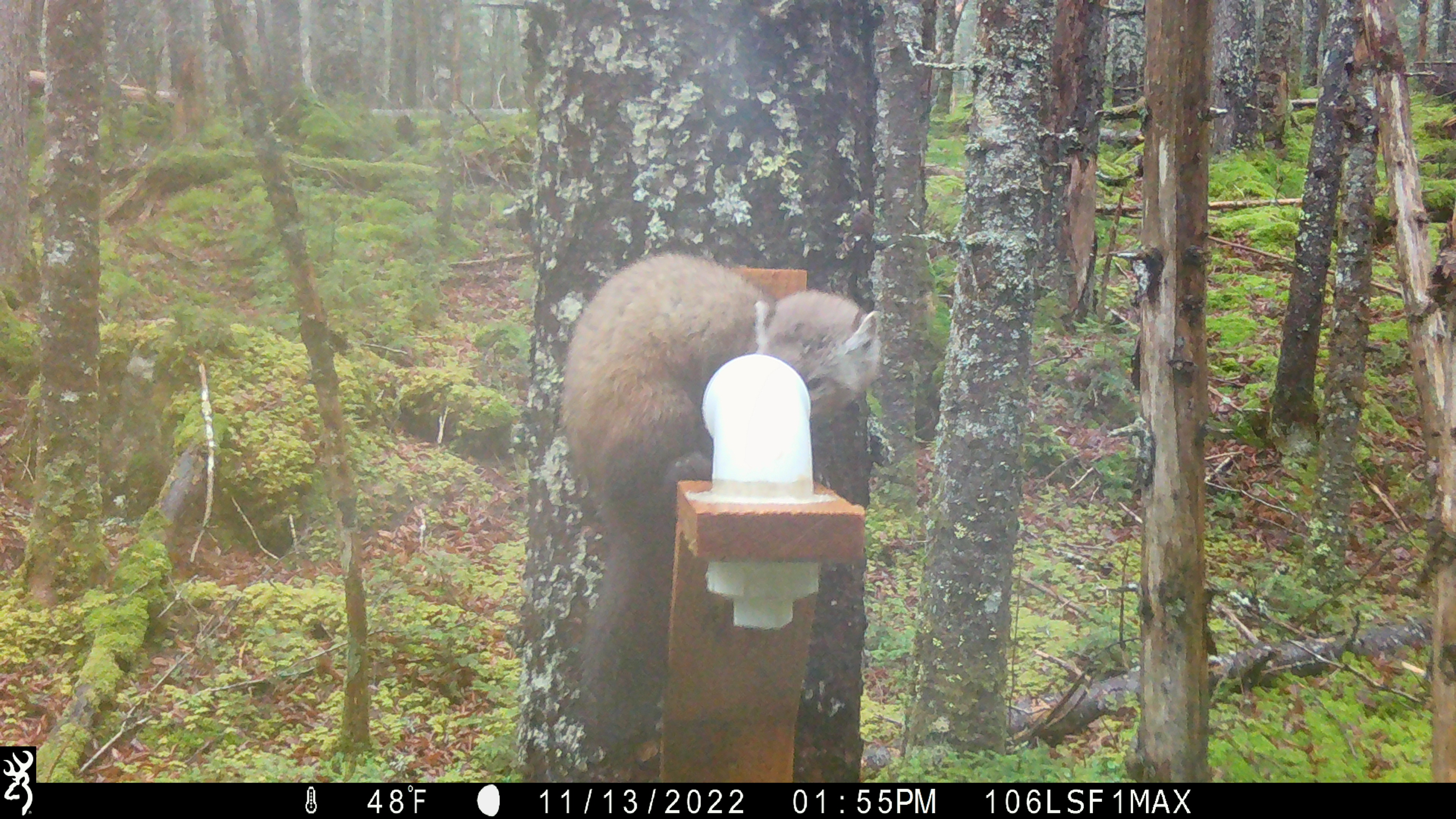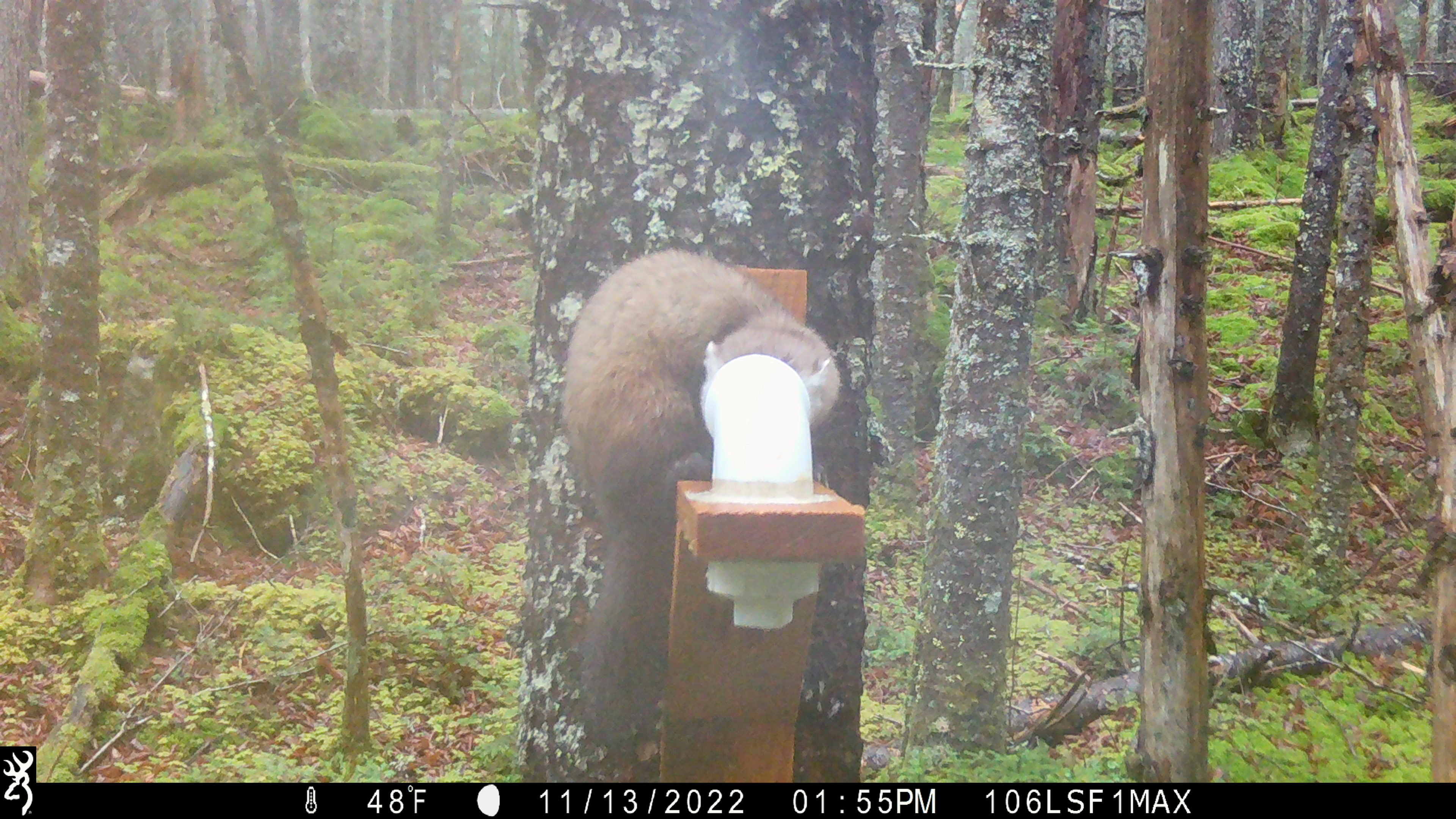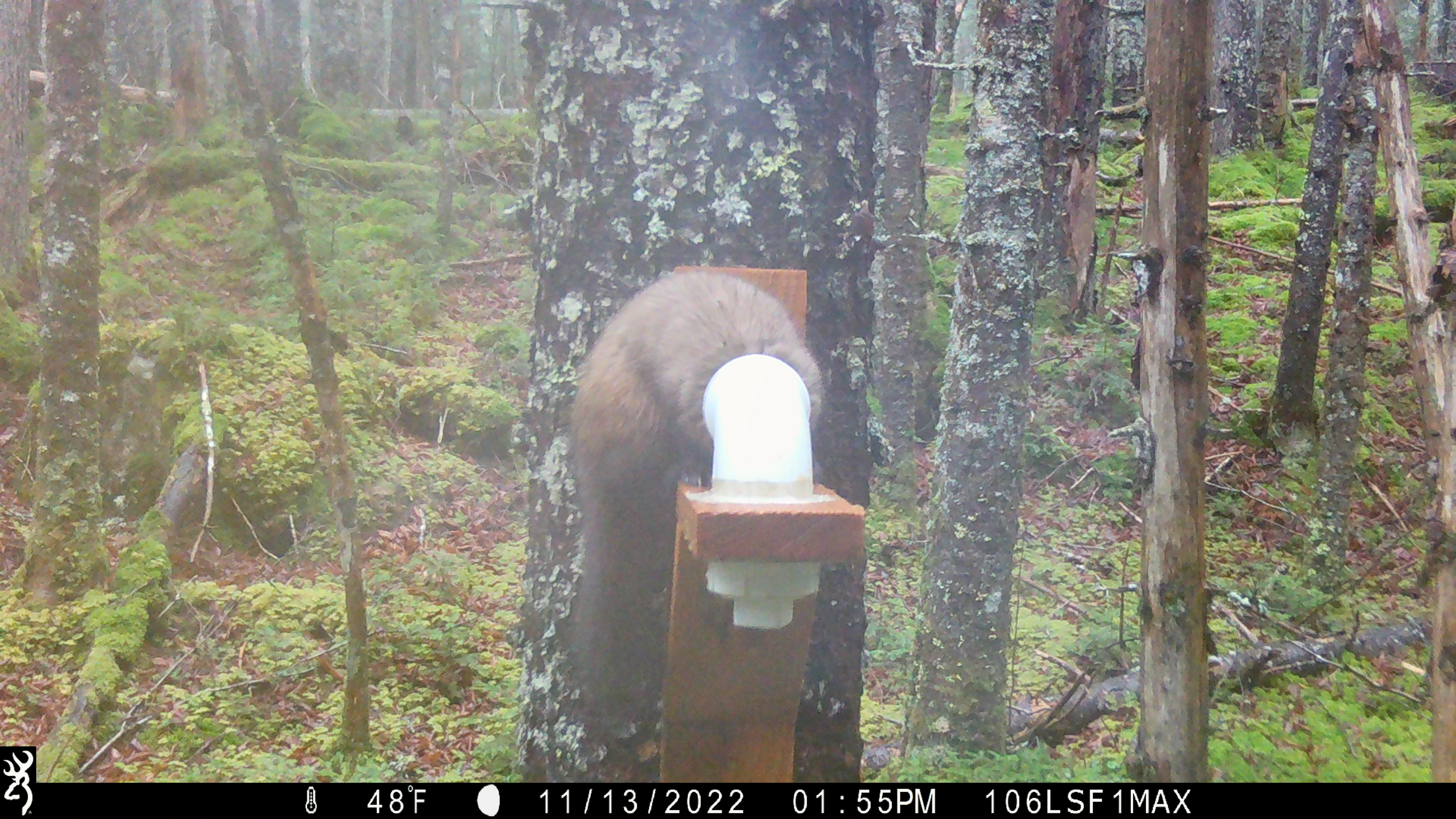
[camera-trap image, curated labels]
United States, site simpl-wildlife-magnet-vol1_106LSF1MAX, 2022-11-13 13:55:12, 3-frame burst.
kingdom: Animalia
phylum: Chordata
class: Mammalia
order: Carnivora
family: Mustelidae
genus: Martes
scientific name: Martes americana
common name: american marten